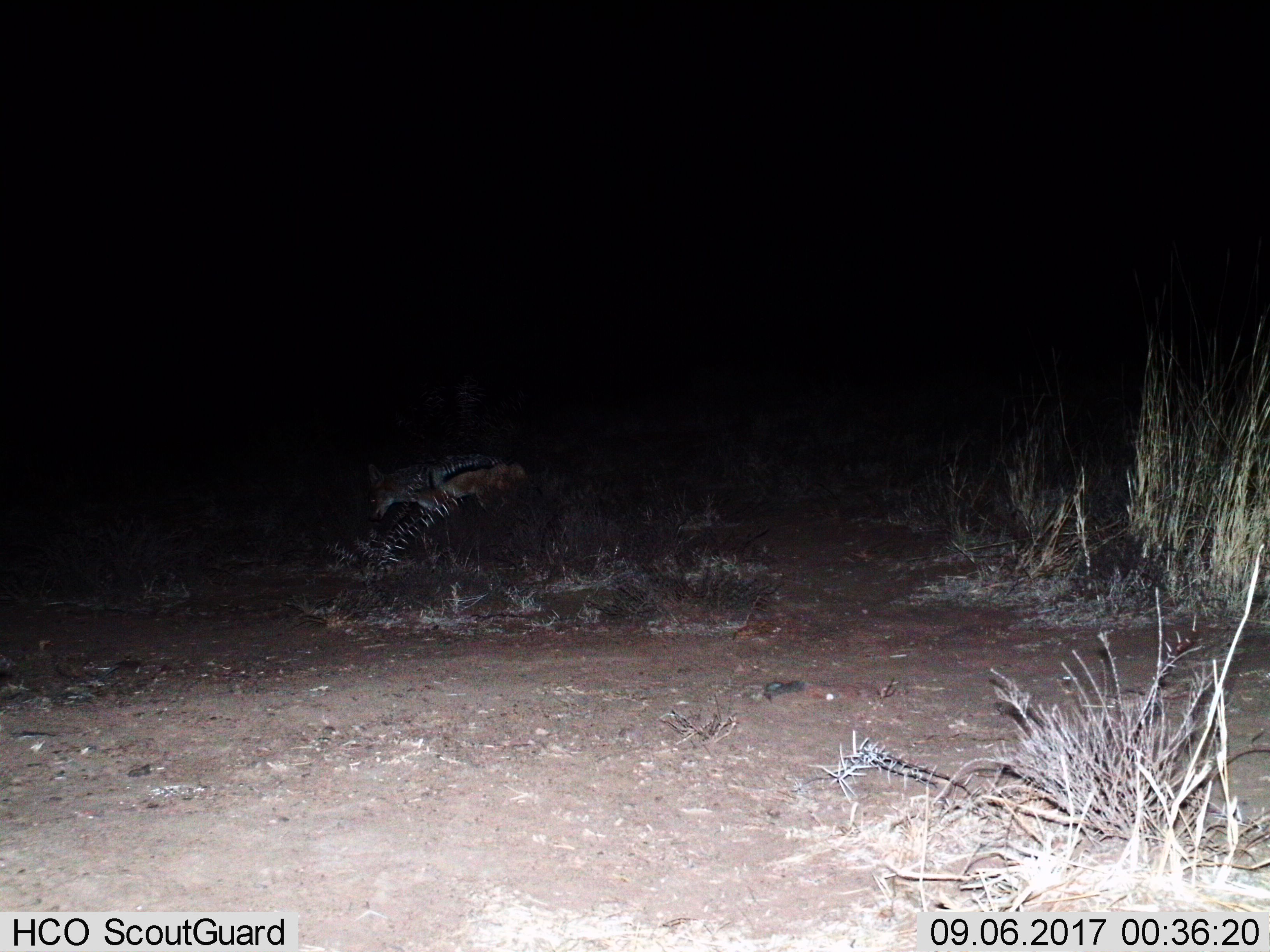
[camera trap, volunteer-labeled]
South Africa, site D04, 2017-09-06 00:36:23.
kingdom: Animalia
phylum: Chordata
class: Mammalia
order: Carnivora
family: Canidae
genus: Lupulella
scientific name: Lupulella mesomelas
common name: black-backed jackal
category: jackalblackbacked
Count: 1.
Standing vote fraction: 12%.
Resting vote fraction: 0%.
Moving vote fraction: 88%.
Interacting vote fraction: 0%.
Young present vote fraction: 0%.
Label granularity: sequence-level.